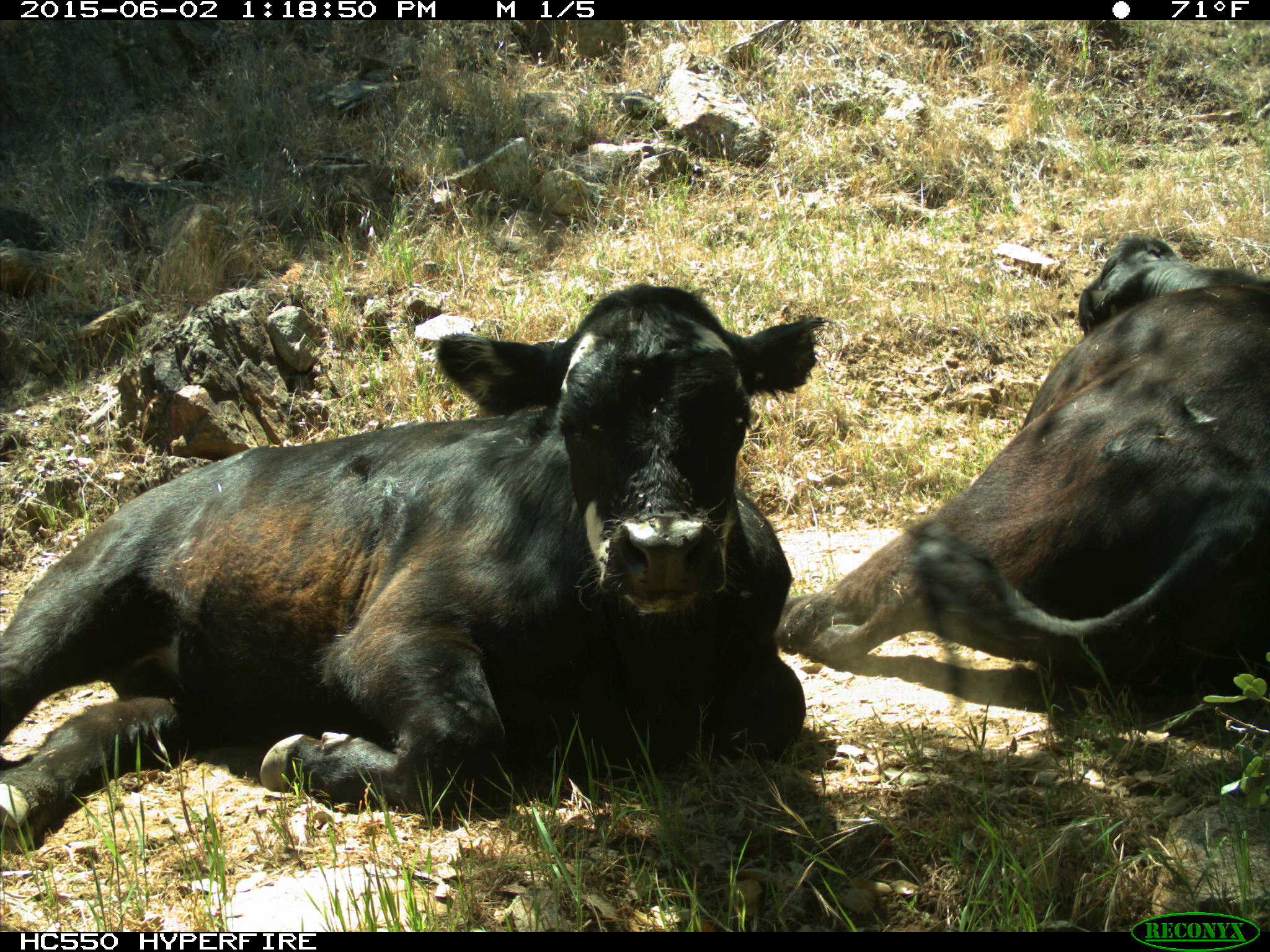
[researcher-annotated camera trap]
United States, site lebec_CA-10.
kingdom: Animalia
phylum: Chordata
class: Mammalia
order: Artiodactyla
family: Bovidae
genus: Bos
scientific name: Bos taurus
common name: domestic cow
Bos taurus (domestic cow).